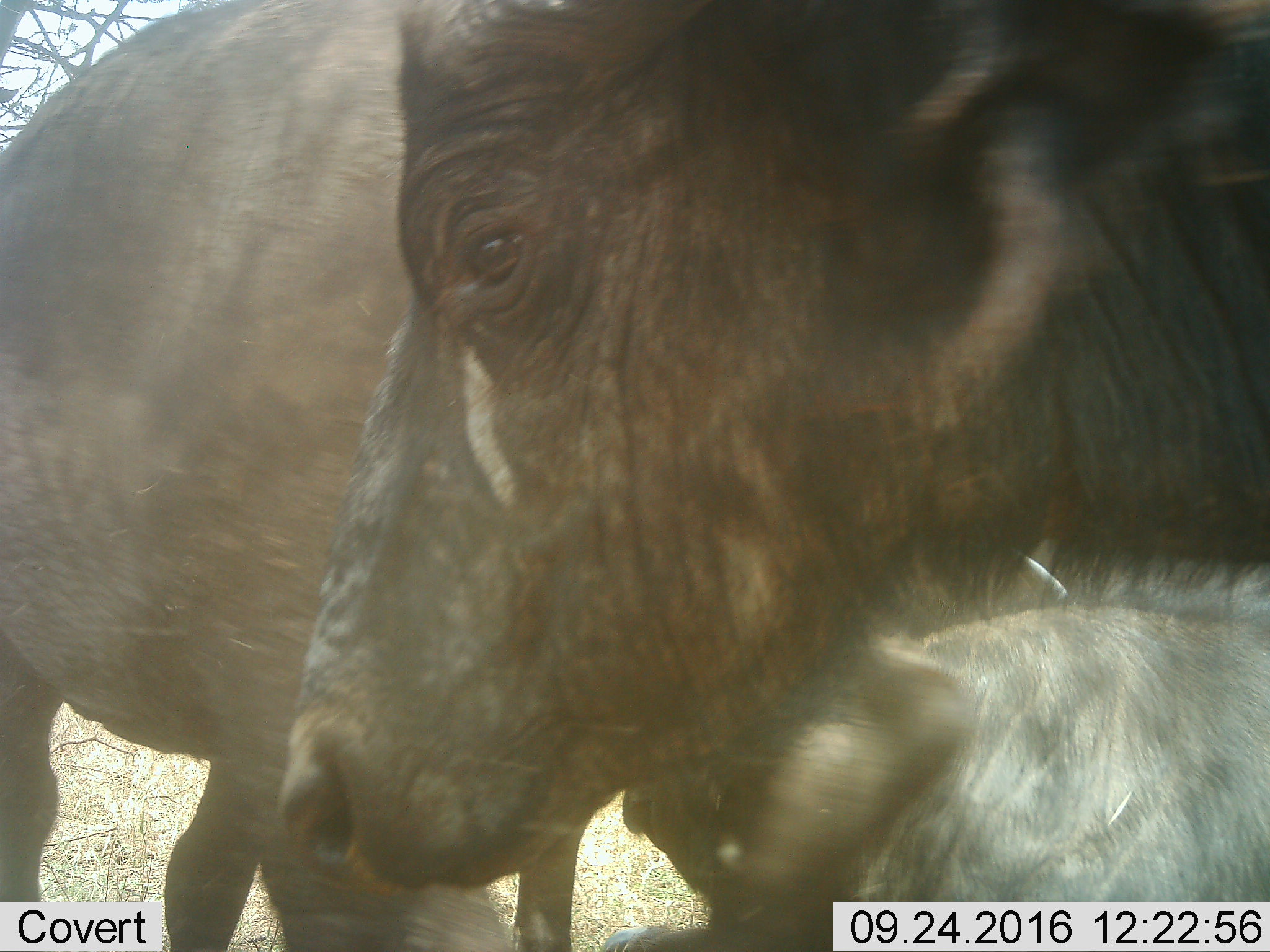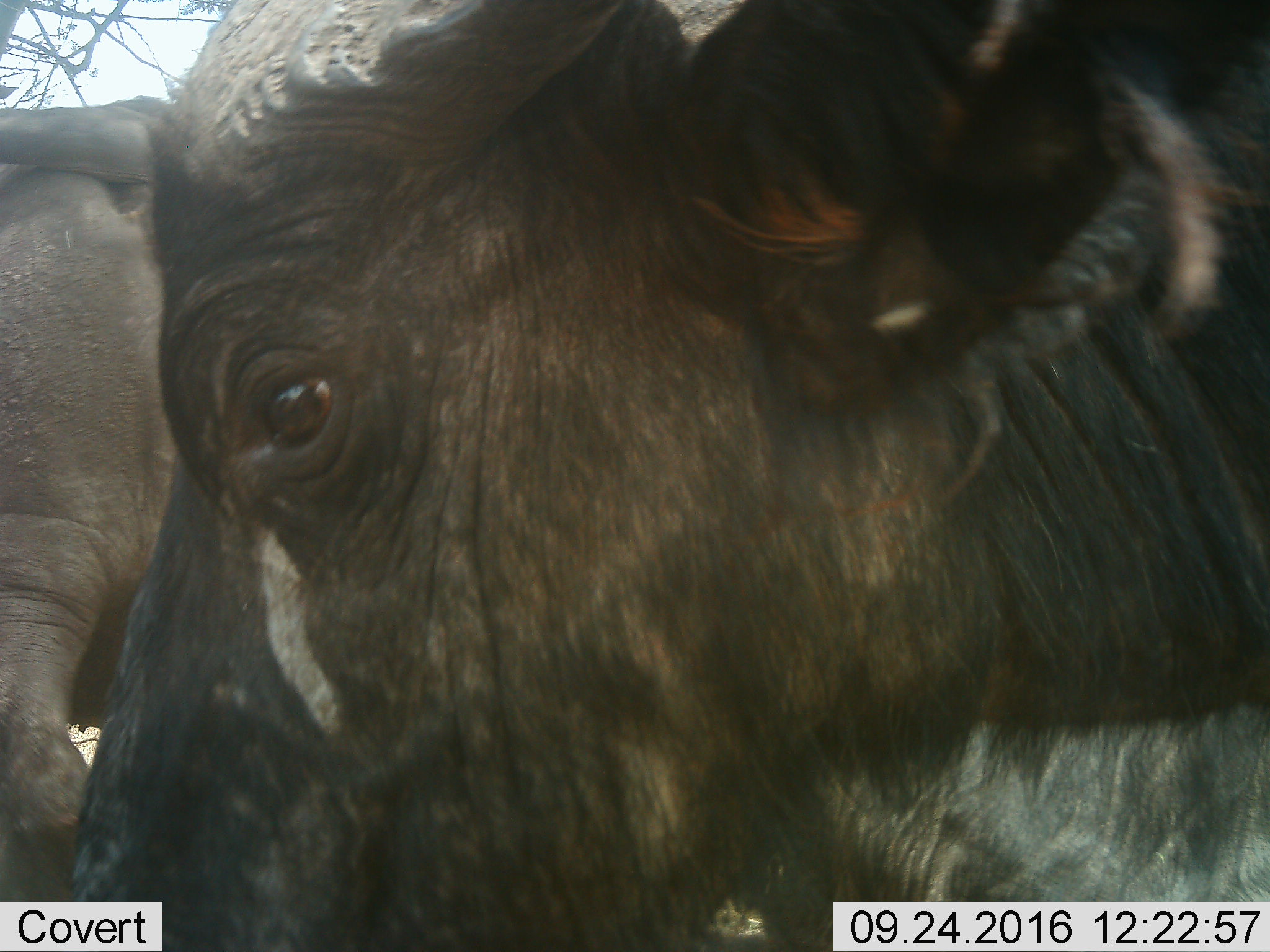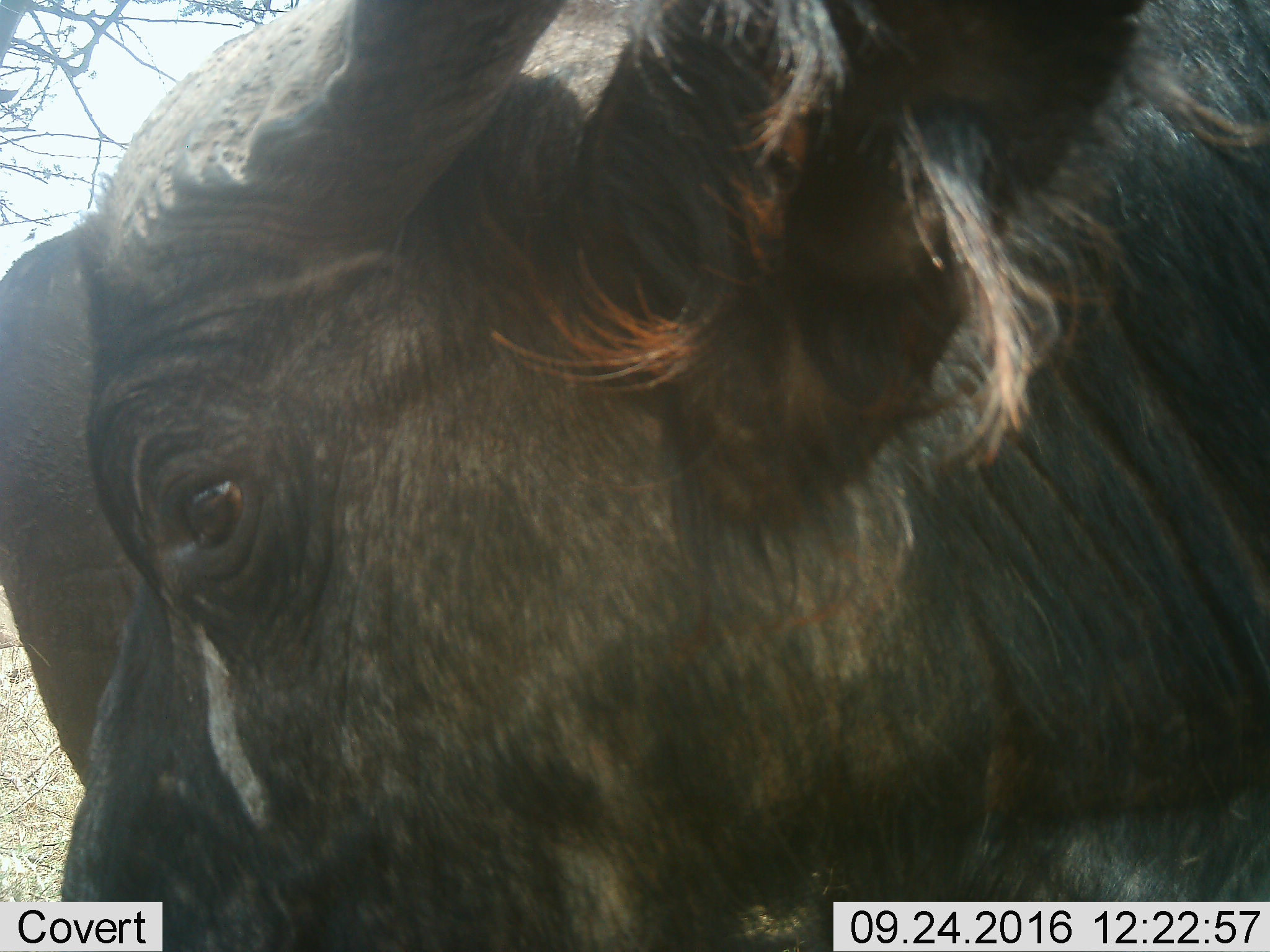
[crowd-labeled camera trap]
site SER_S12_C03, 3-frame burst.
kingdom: Animalia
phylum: Chordata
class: Mammalia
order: Artiodactyla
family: Bovidae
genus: Syncerus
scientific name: Syncerus caffer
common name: african buffalo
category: buffalo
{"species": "buffalo (african buffalo) (Syncerus caffer)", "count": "3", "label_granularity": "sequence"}